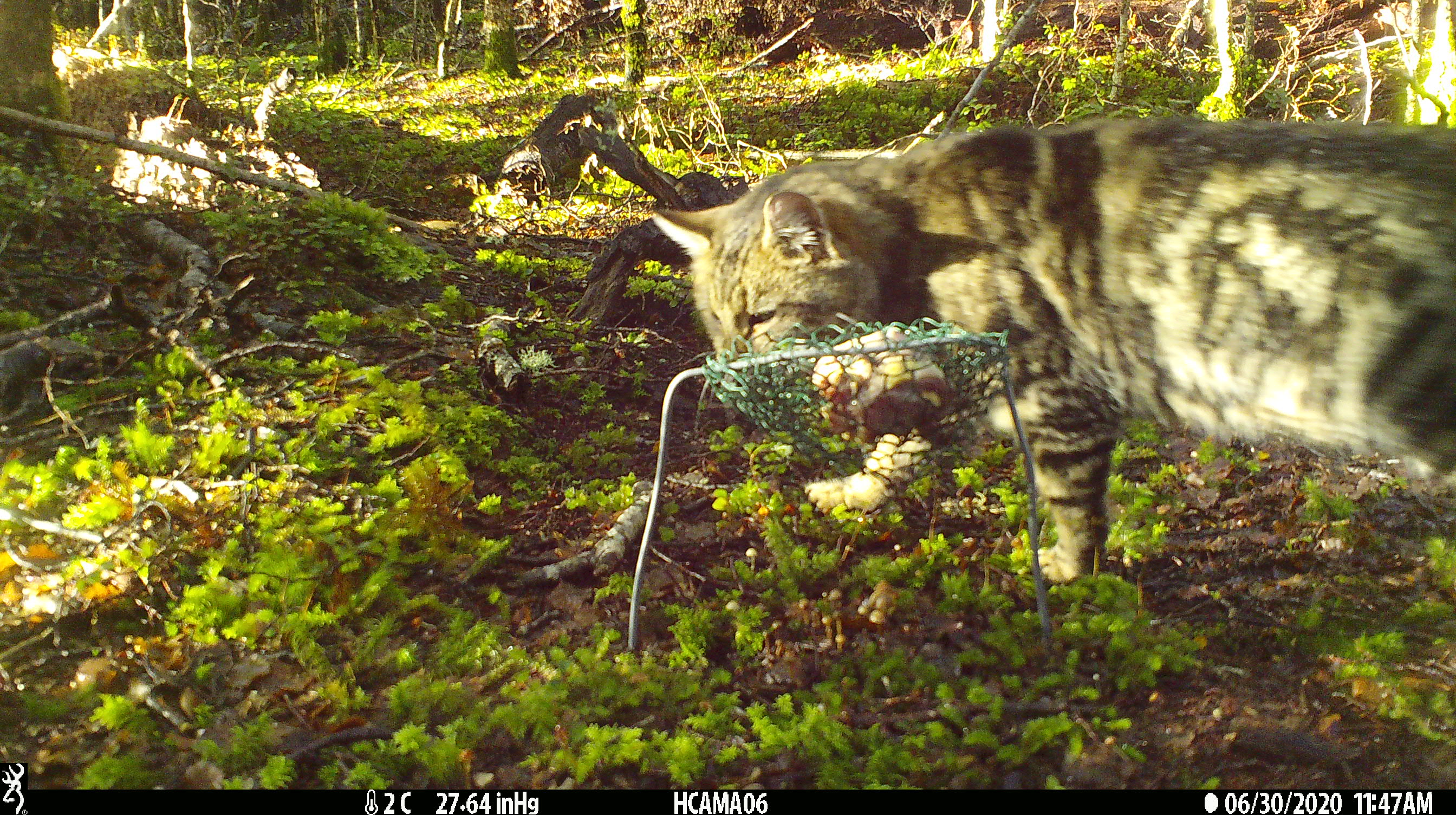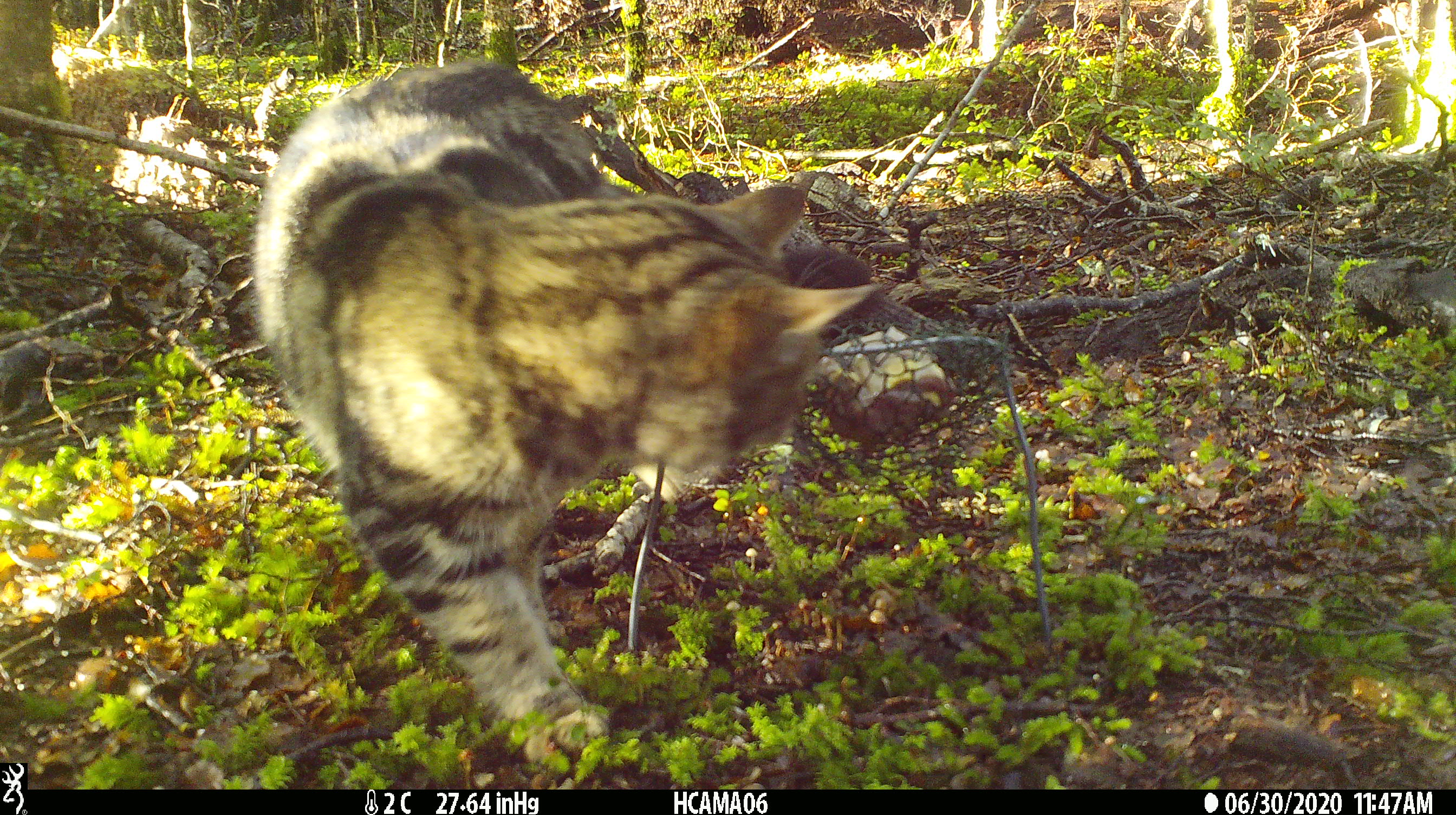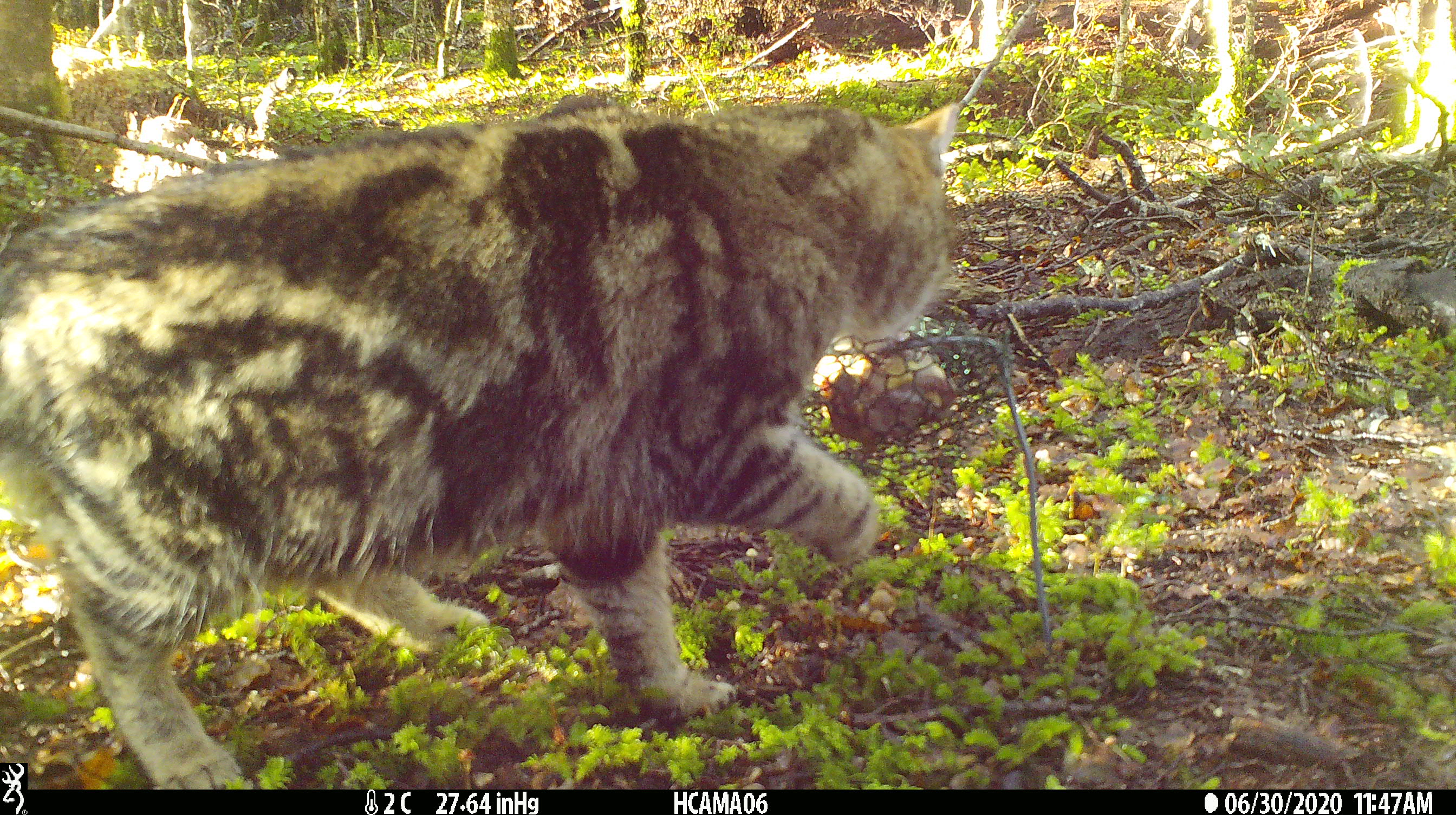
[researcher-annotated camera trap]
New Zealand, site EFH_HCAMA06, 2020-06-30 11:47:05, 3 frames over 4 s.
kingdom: Animalia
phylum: Chordata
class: Mammalia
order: Carnivora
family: Felidae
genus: Felis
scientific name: Felis catus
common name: domestic cat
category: cat